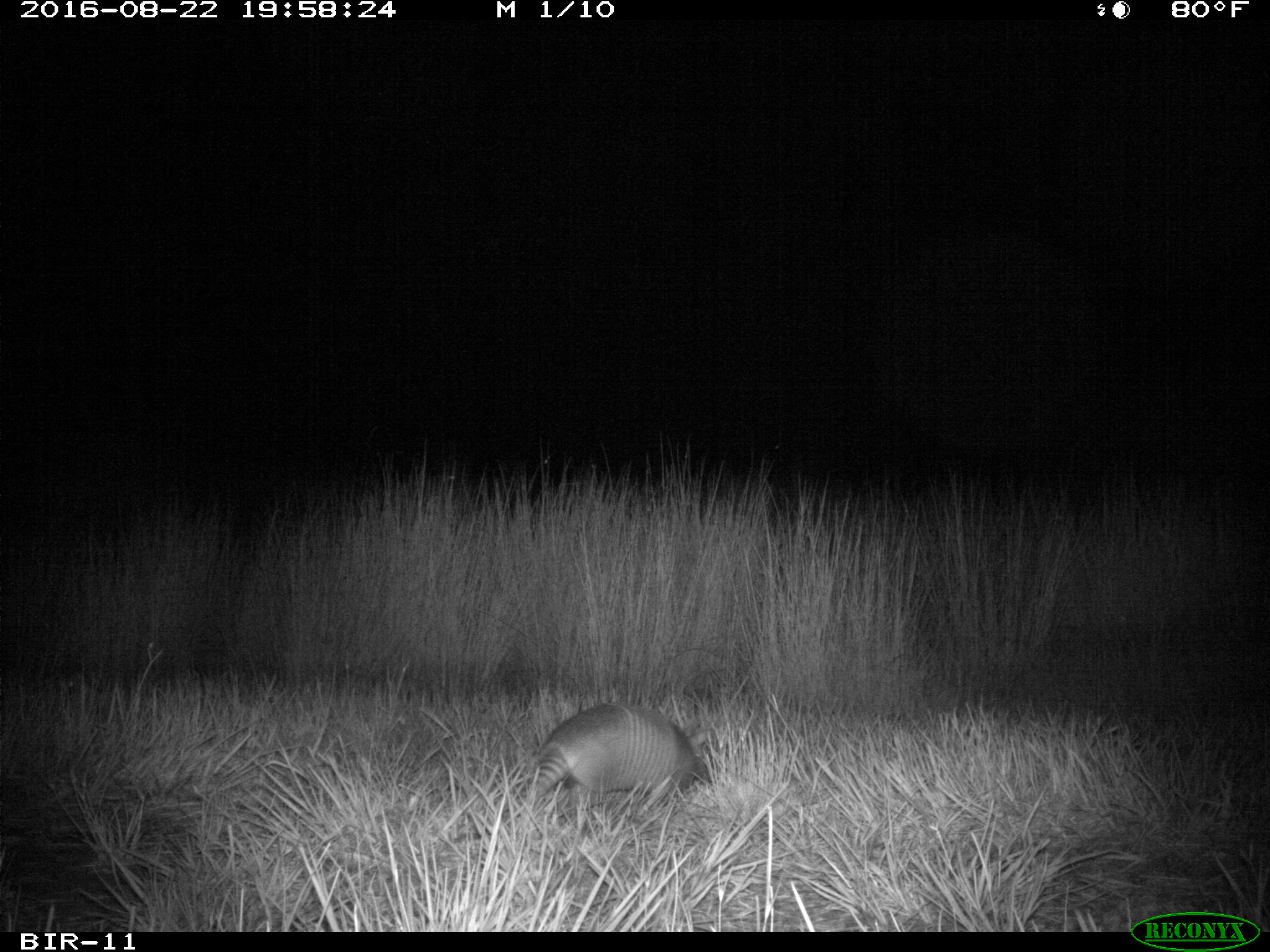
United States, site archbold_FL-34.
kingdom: Animalia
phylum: Chordata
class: Mammalia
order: Cingulata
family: Dasypodidae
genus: Dasypus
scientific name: Dasypus novemcinctus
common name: nine-banded armadillo